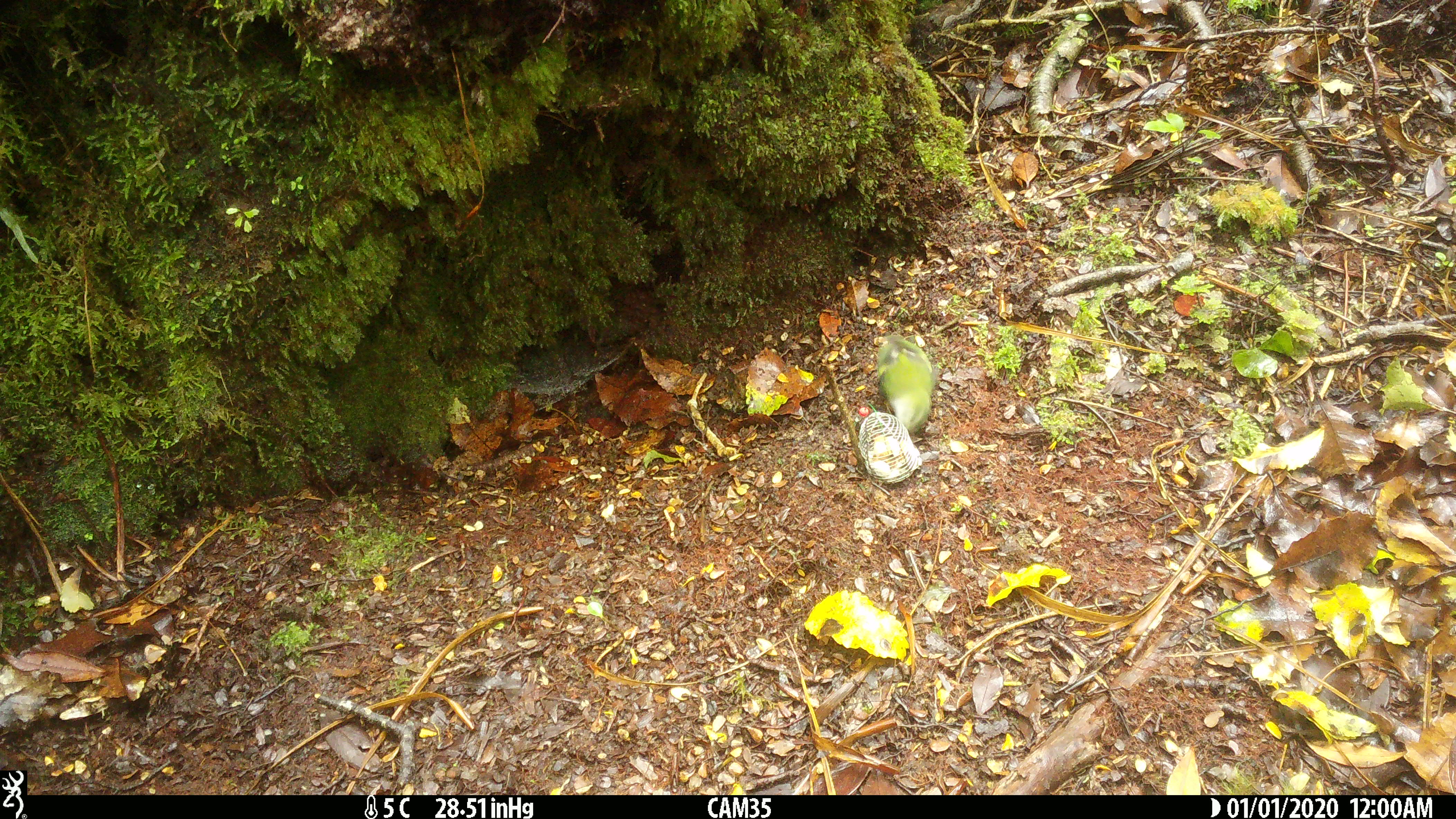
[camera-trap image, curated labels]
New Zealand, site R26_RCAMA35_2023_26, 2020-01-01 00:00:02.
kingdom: Animalia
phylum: Chordata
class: Aves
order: Passeriformes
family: Acanthisittidae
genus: Acanthisitta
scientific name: Acanthisitta chloris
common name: rifleman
Rifleman (Acanthisitta chloris).